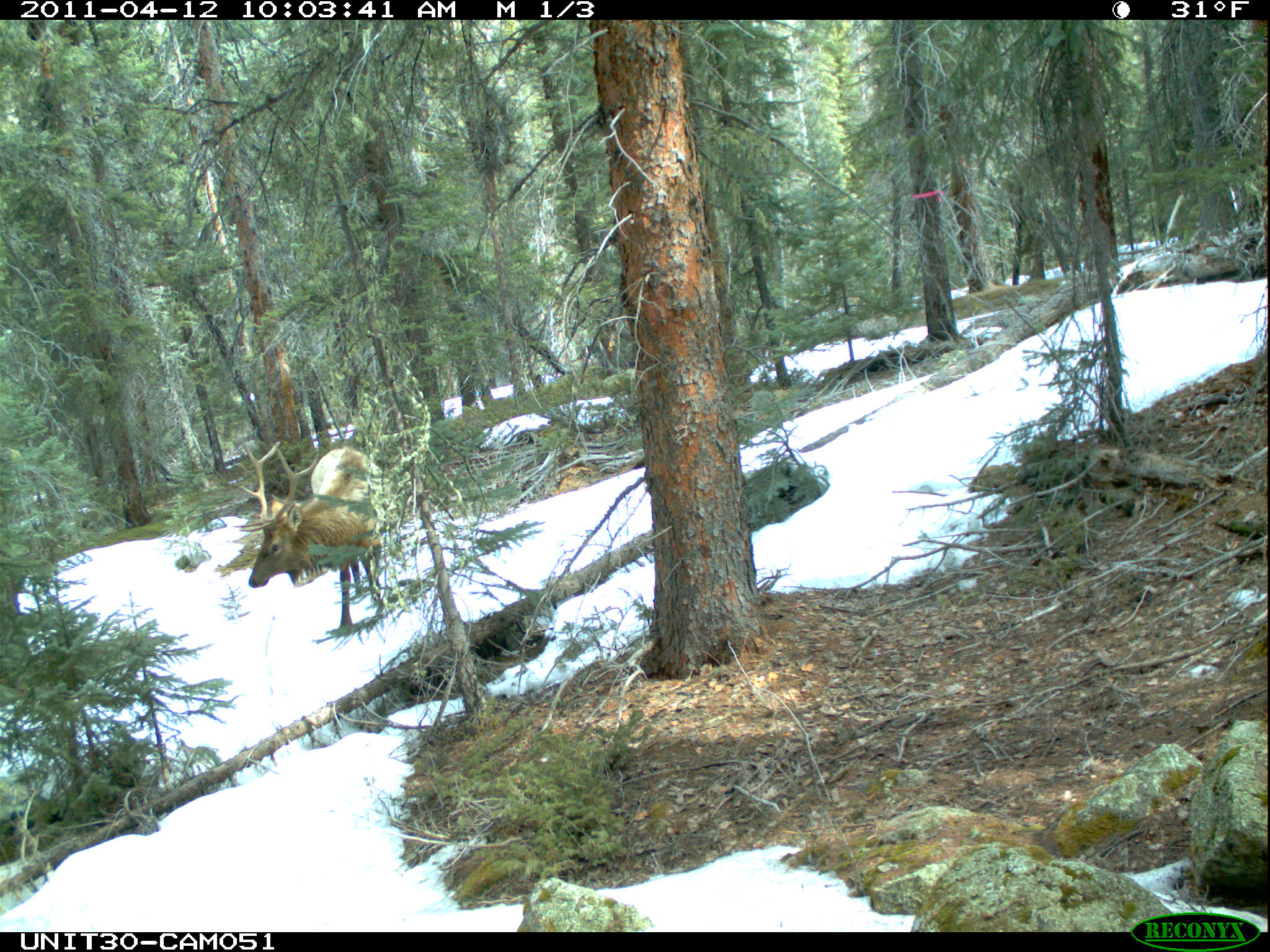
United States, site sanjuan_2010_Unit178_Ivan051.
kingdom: Animalia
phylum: Chordata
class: Mammalia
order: Artiodactyla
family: Cervidae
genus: Cervus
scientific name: Cervus elaphus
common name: red deer